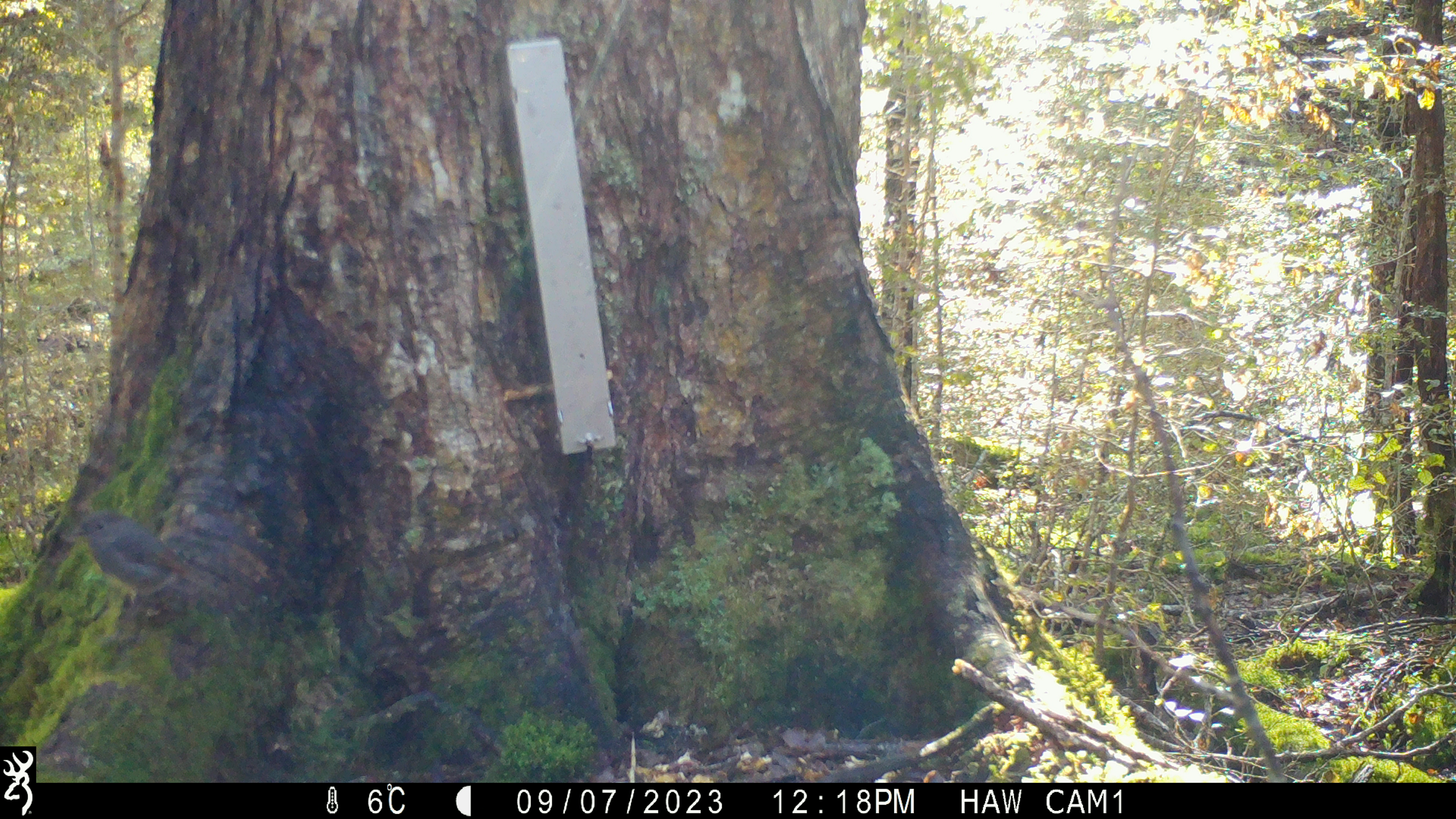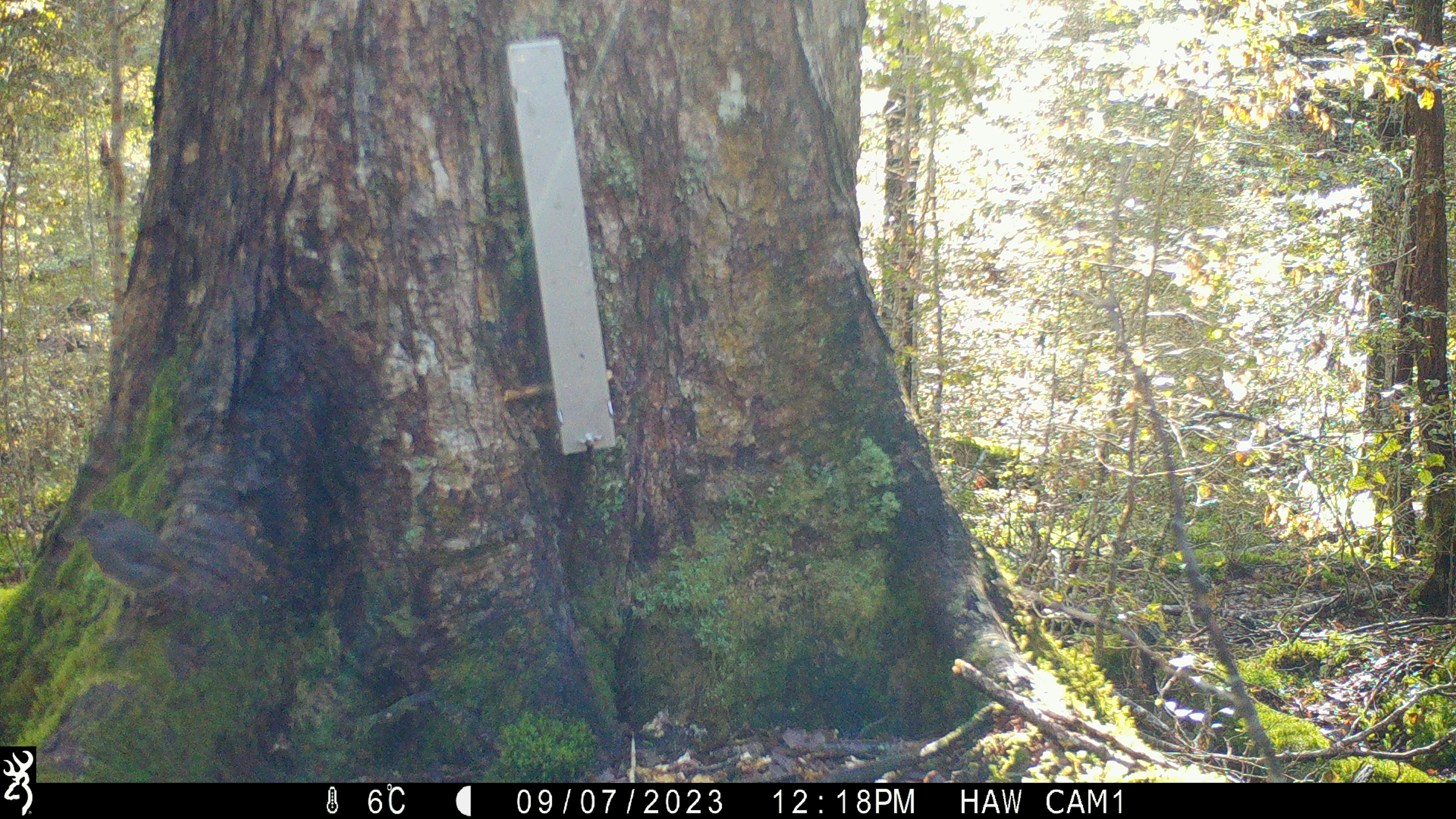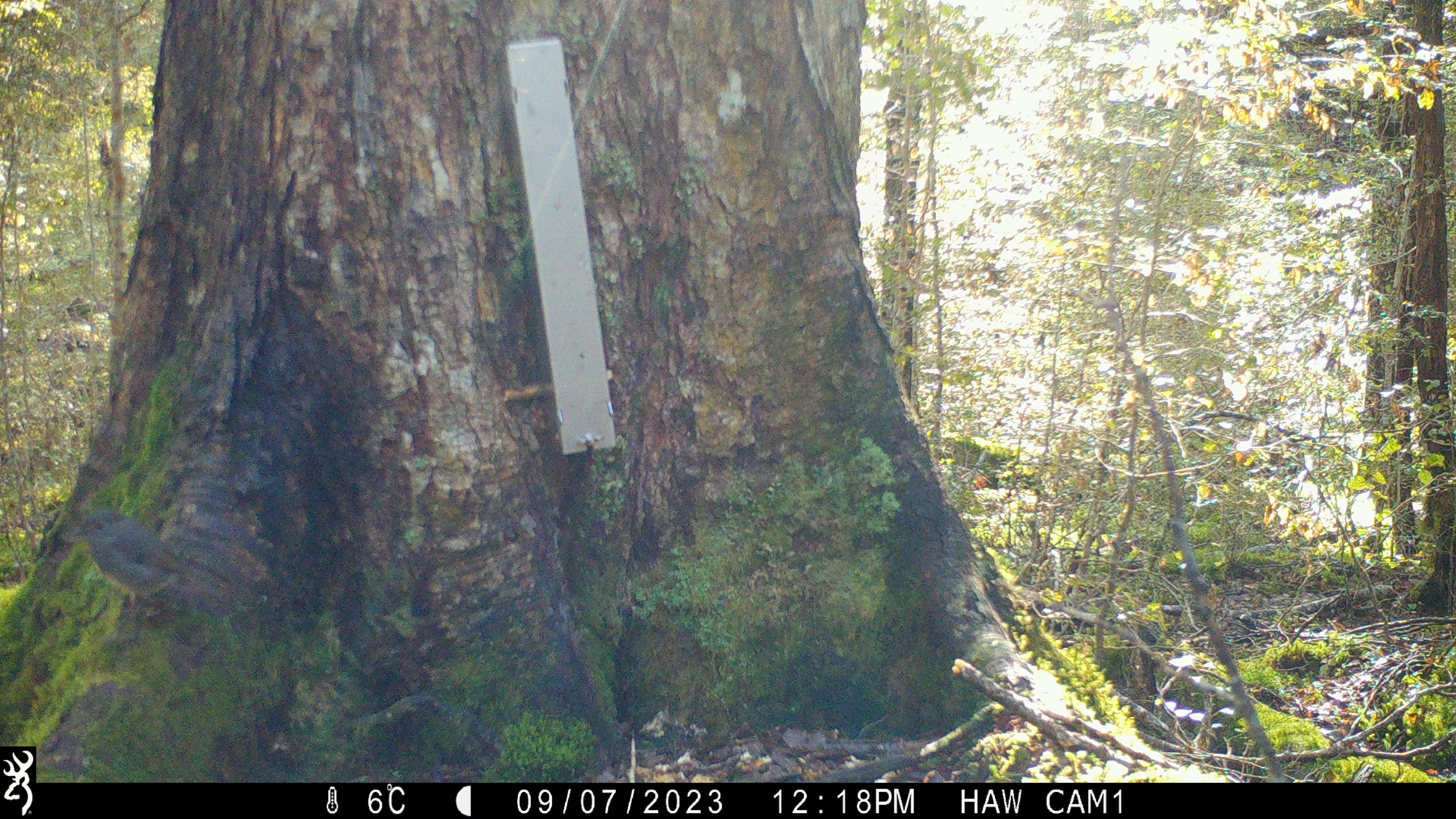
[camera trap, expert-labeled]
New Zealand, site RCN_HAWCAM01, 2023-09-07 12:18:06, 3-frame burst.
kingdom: Animalia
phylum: Chordata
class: Aves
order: Passeriformes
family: Petroicidae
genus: Petroica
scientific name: Petroica australis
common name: new zealand robin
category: robin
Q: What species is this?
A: Robin (new zealand robin) (Petroica australis).